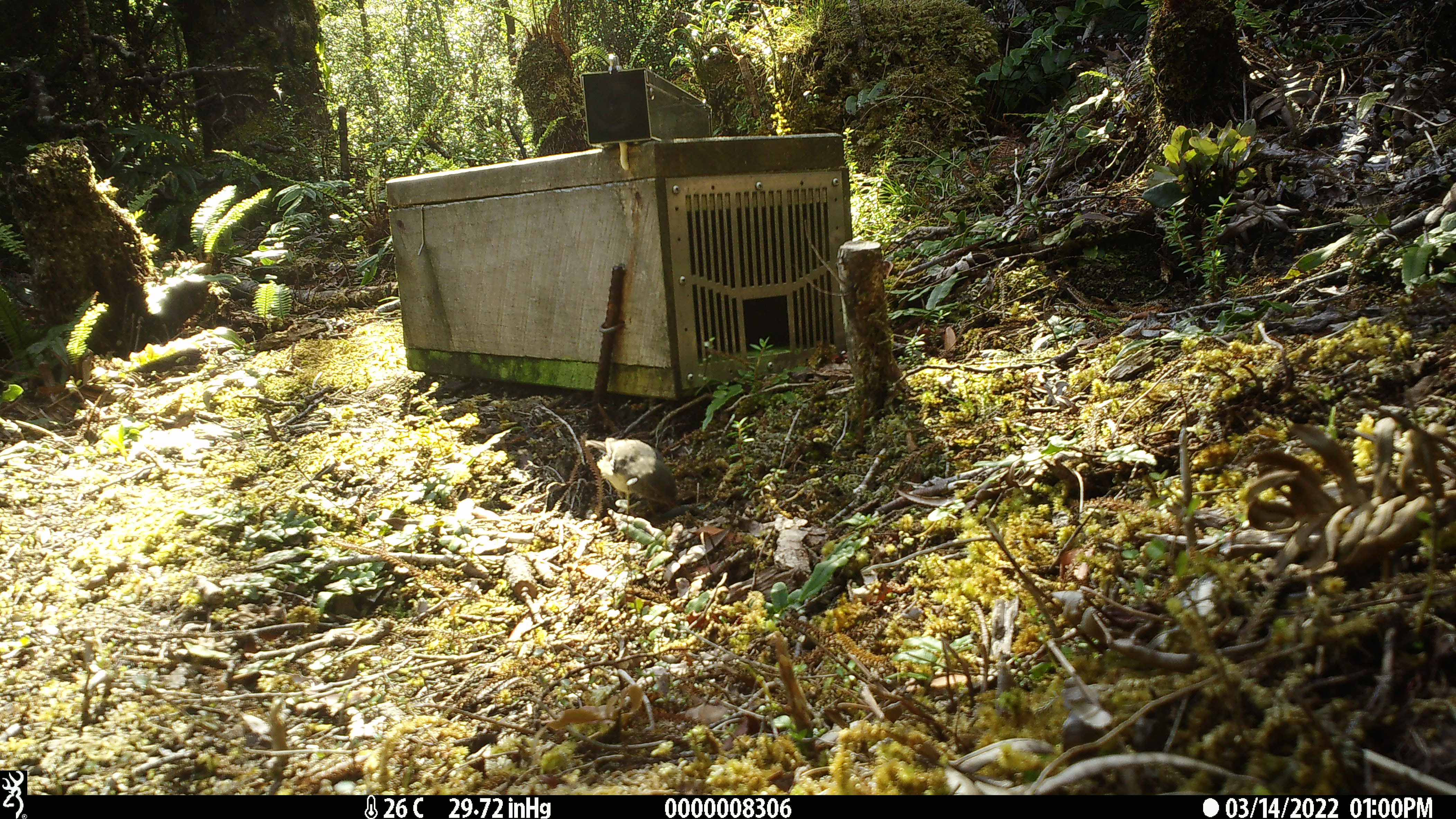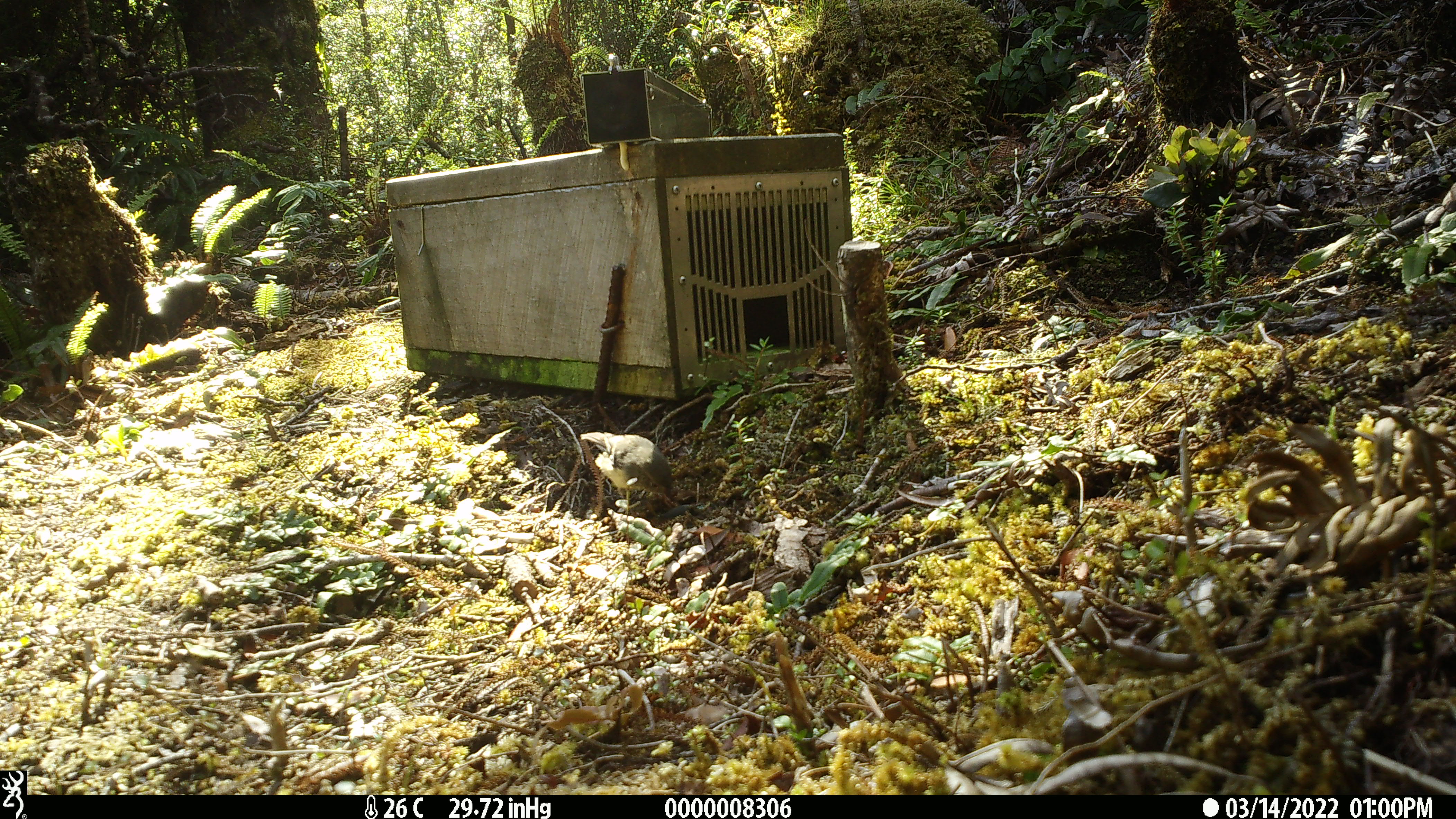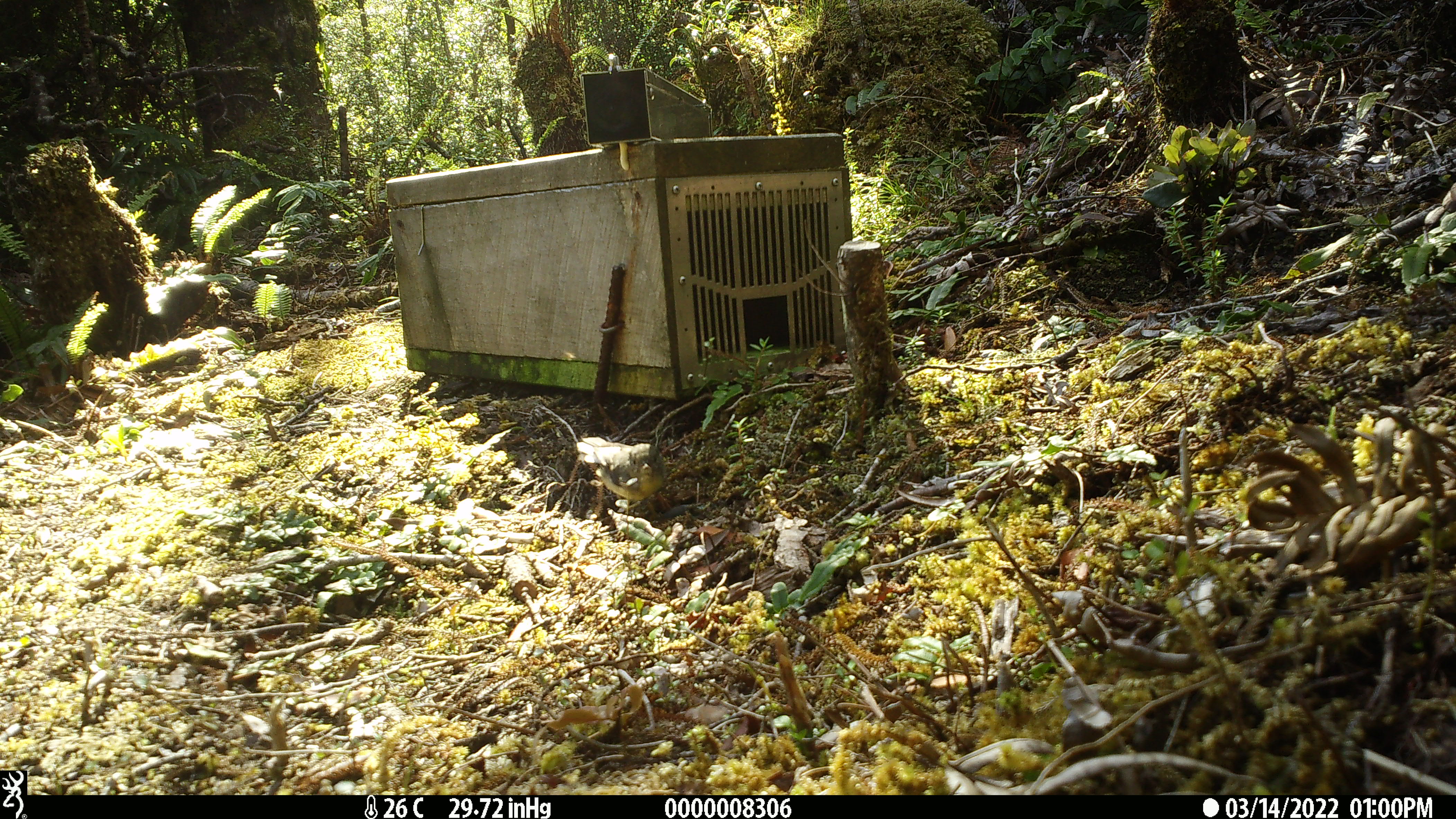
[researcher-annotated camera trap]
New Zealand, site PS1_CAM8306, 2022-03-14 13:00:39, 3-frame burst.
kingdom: Animalia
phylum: Chordata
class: Aves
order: Passeriformes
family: Petroicidae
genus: Petroica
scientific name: Petroica macrocephala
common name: tomtit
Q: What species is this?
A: Tomtit (Petroica macrocephala).